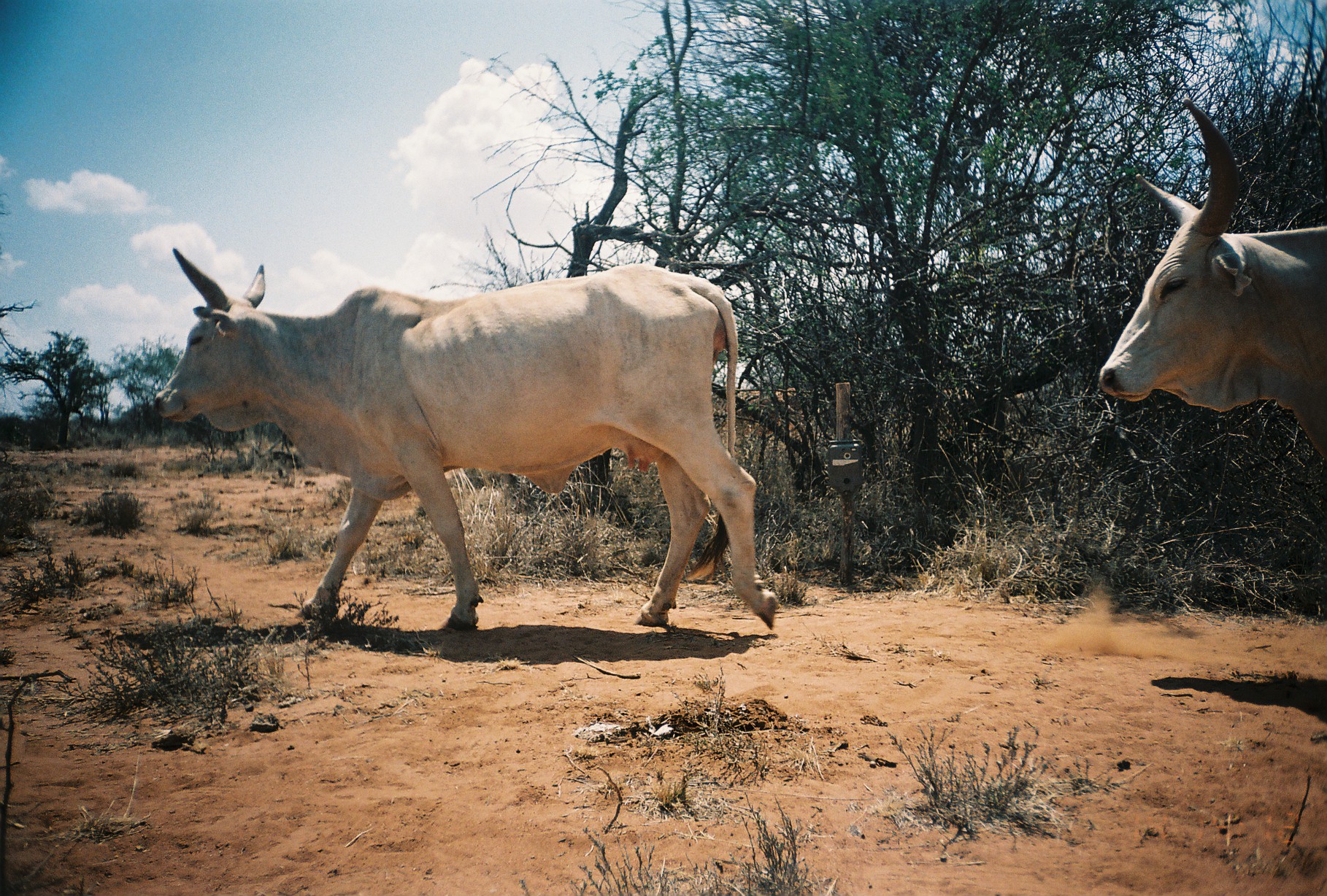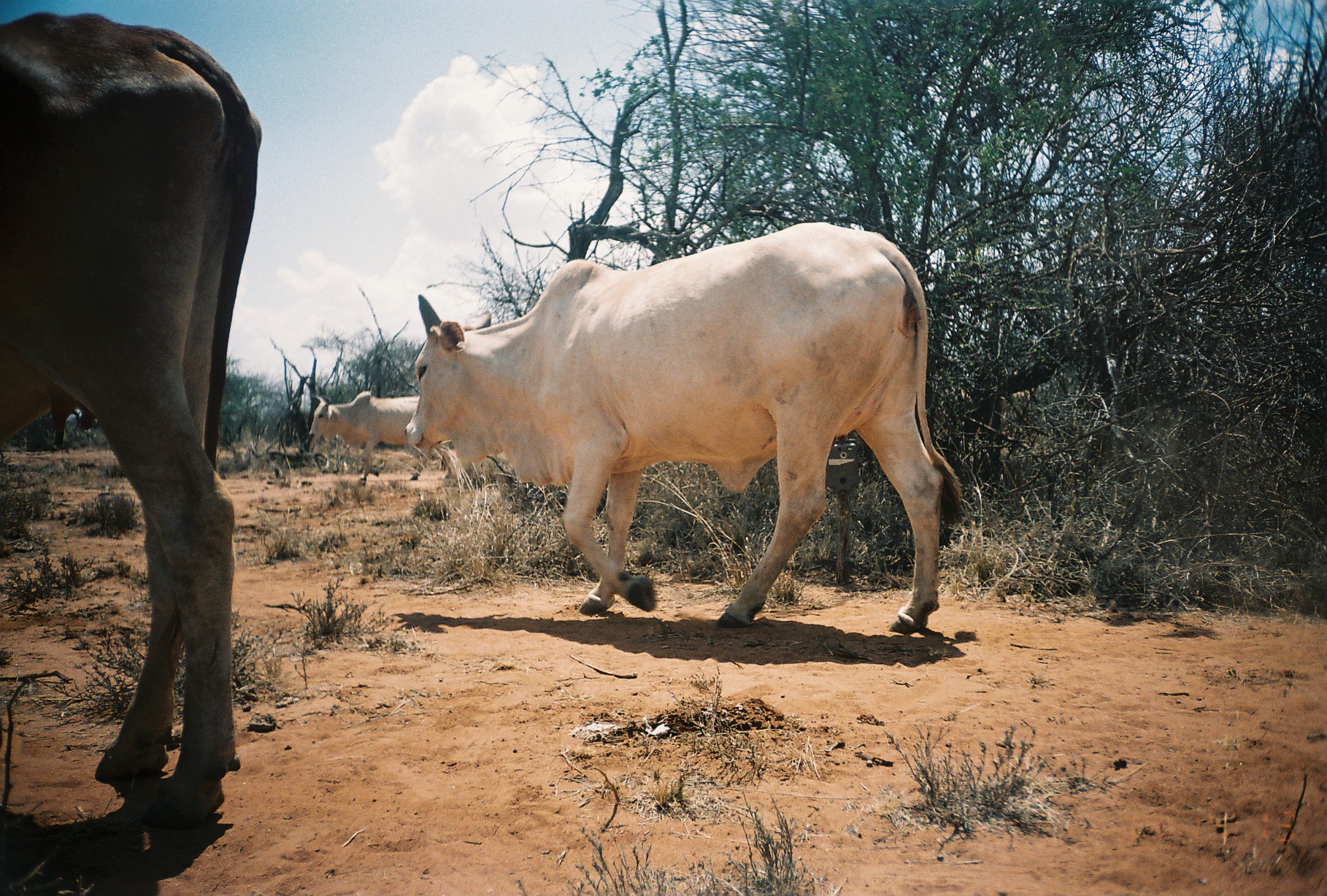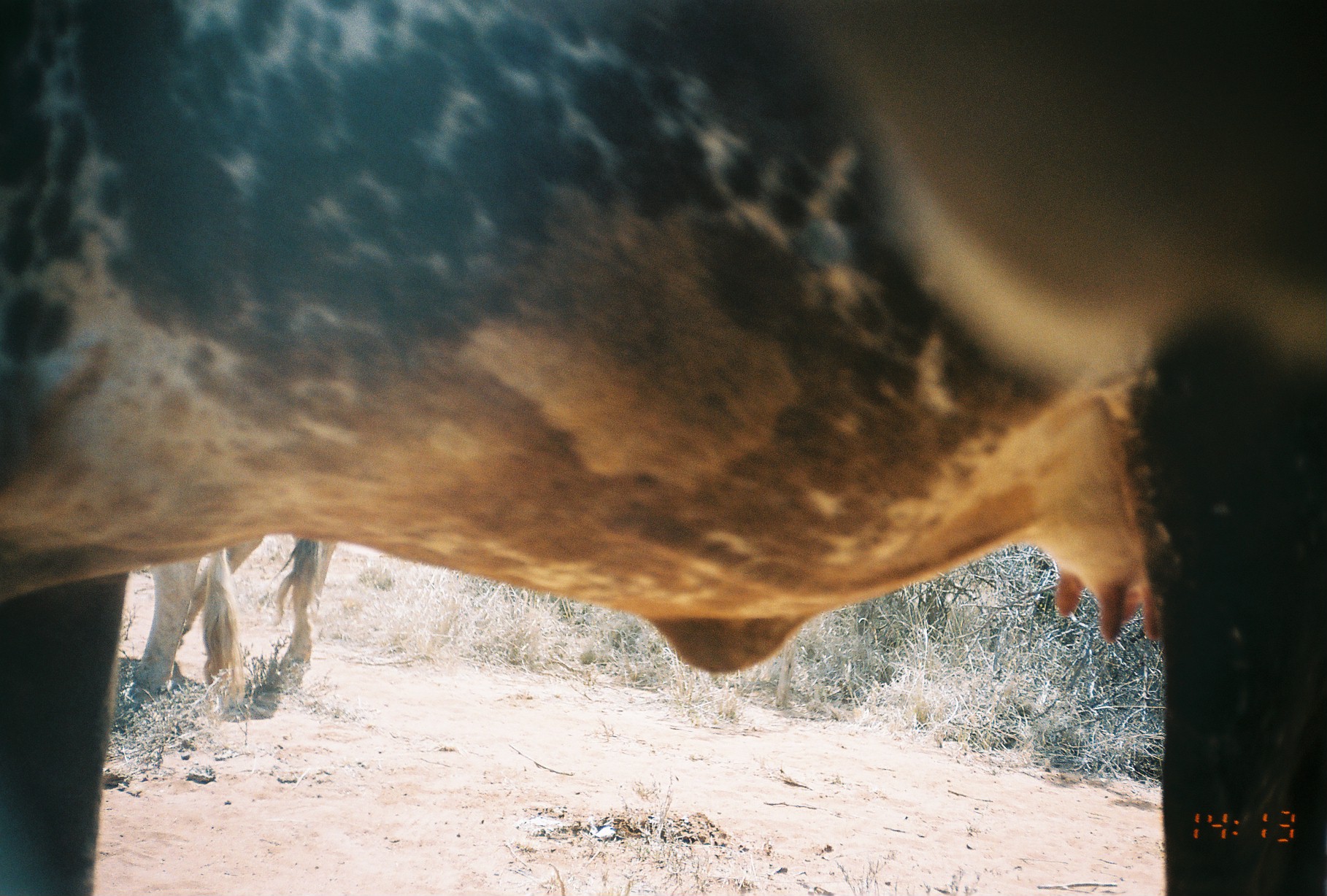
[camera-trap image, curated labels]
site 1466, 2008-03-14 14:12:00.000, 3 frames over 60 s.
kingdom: Animalia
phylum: Chordata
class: Mammalia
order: Artiodactyla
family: Bovidae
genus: Bos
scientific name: Bos taurus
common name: domestic cattle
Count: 2.